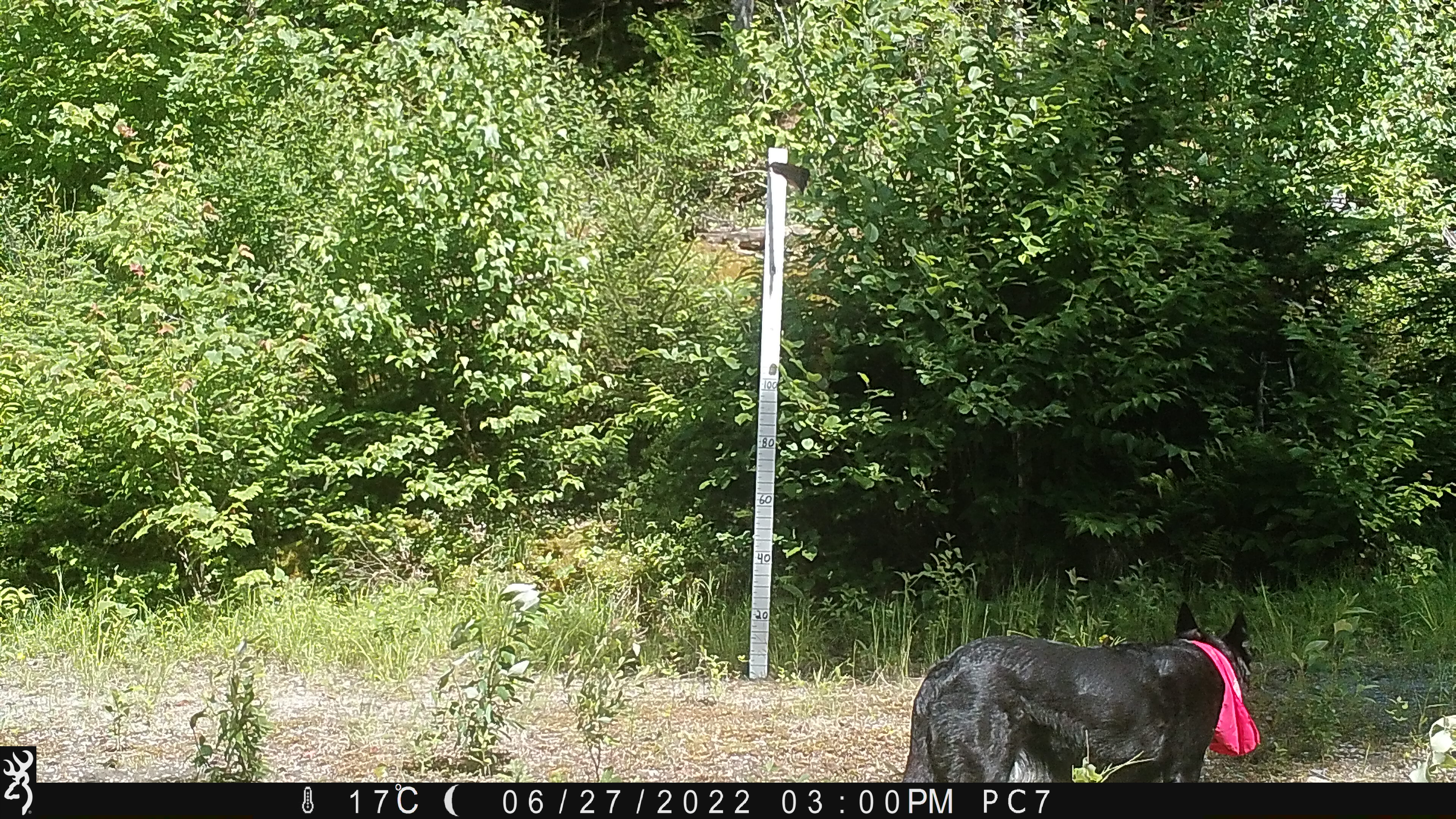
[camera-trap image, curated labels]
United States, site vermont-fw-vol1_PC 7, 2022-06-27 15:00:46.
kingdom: Animalia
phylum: Chordata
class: Mammalia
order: Carnivora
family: Canidae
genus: Canis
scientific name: Canis familiaris familiaris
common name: domestic dog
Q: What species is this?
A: Domestic dog (Canis familiaris familiaris).